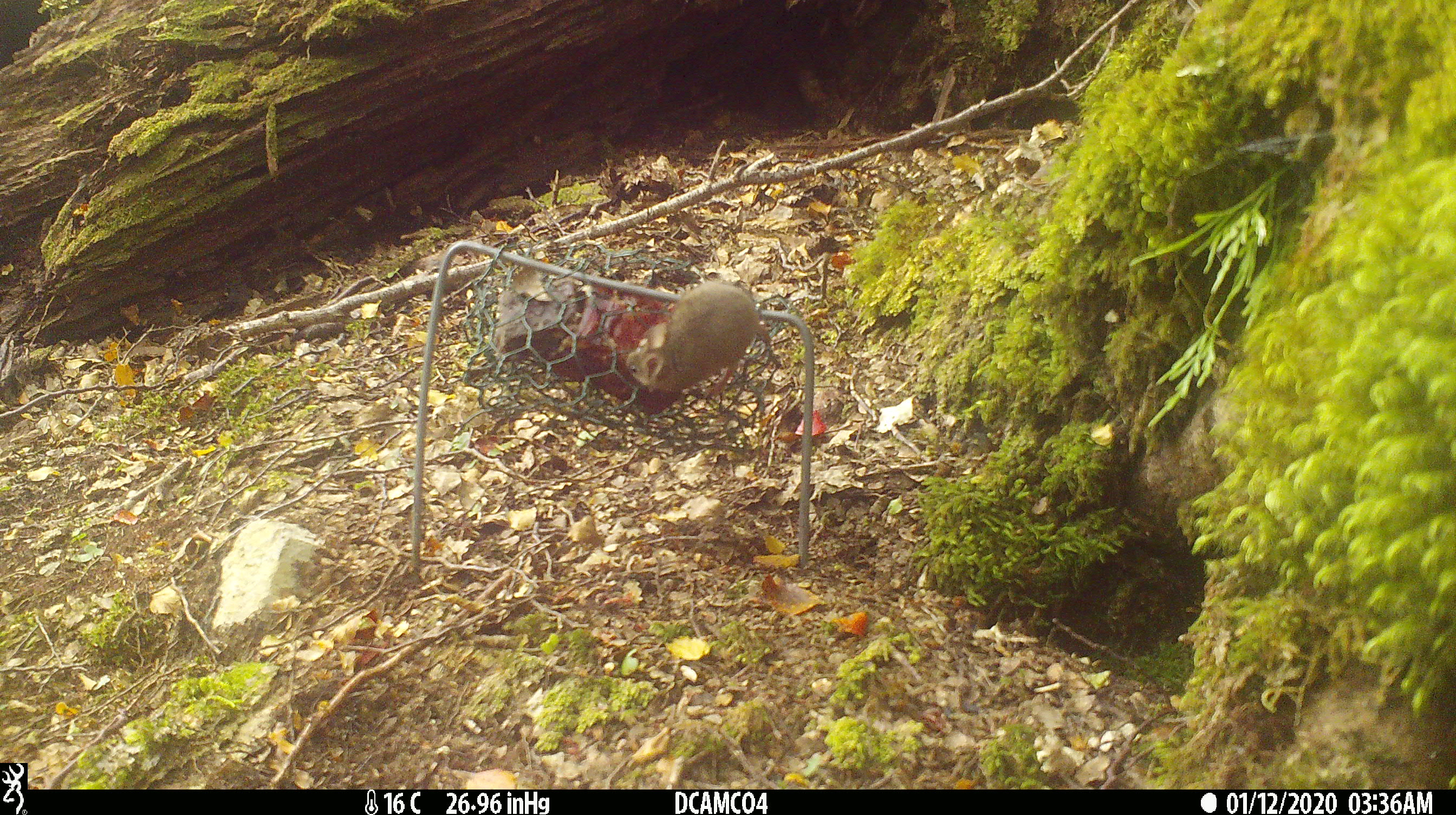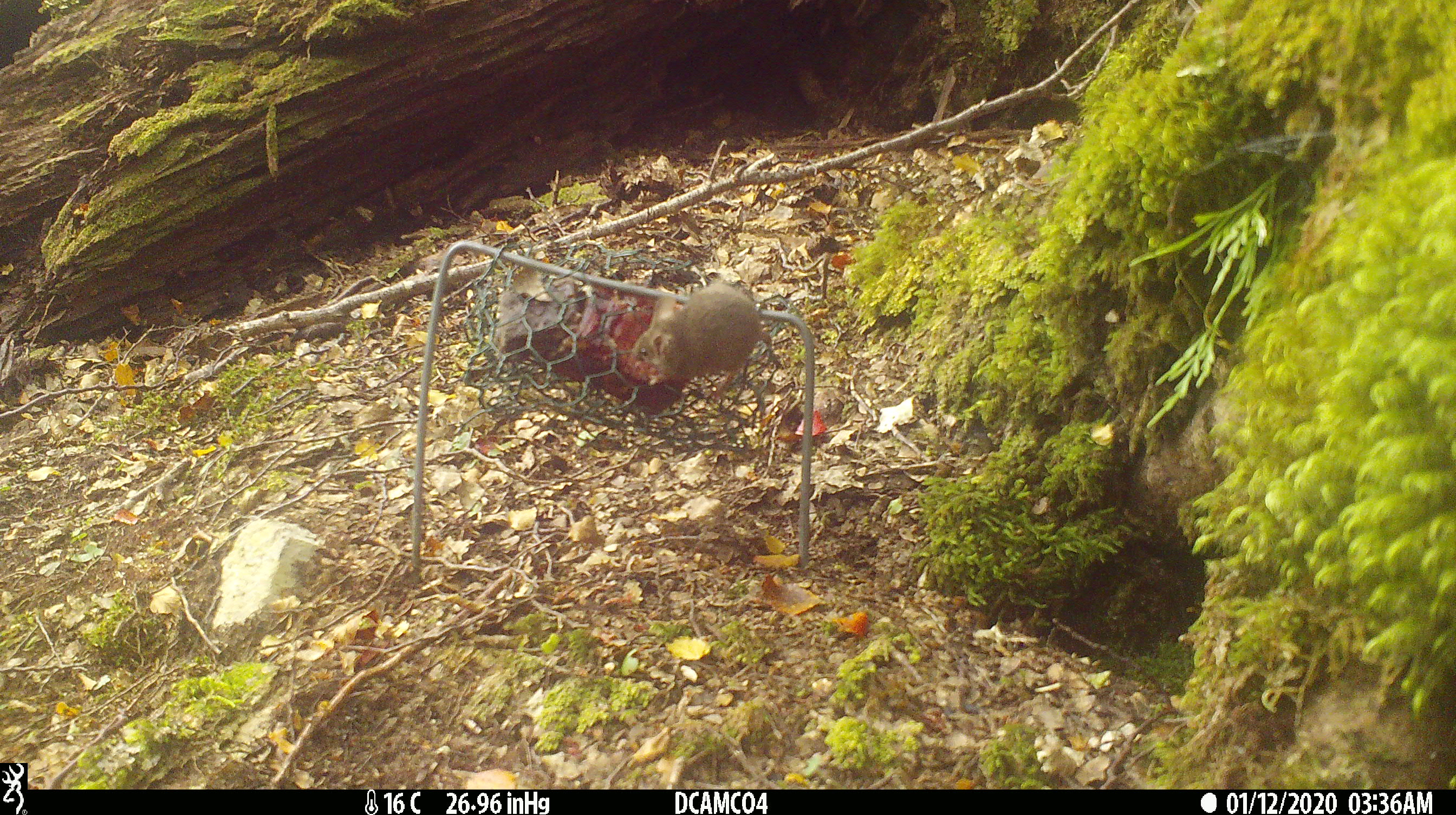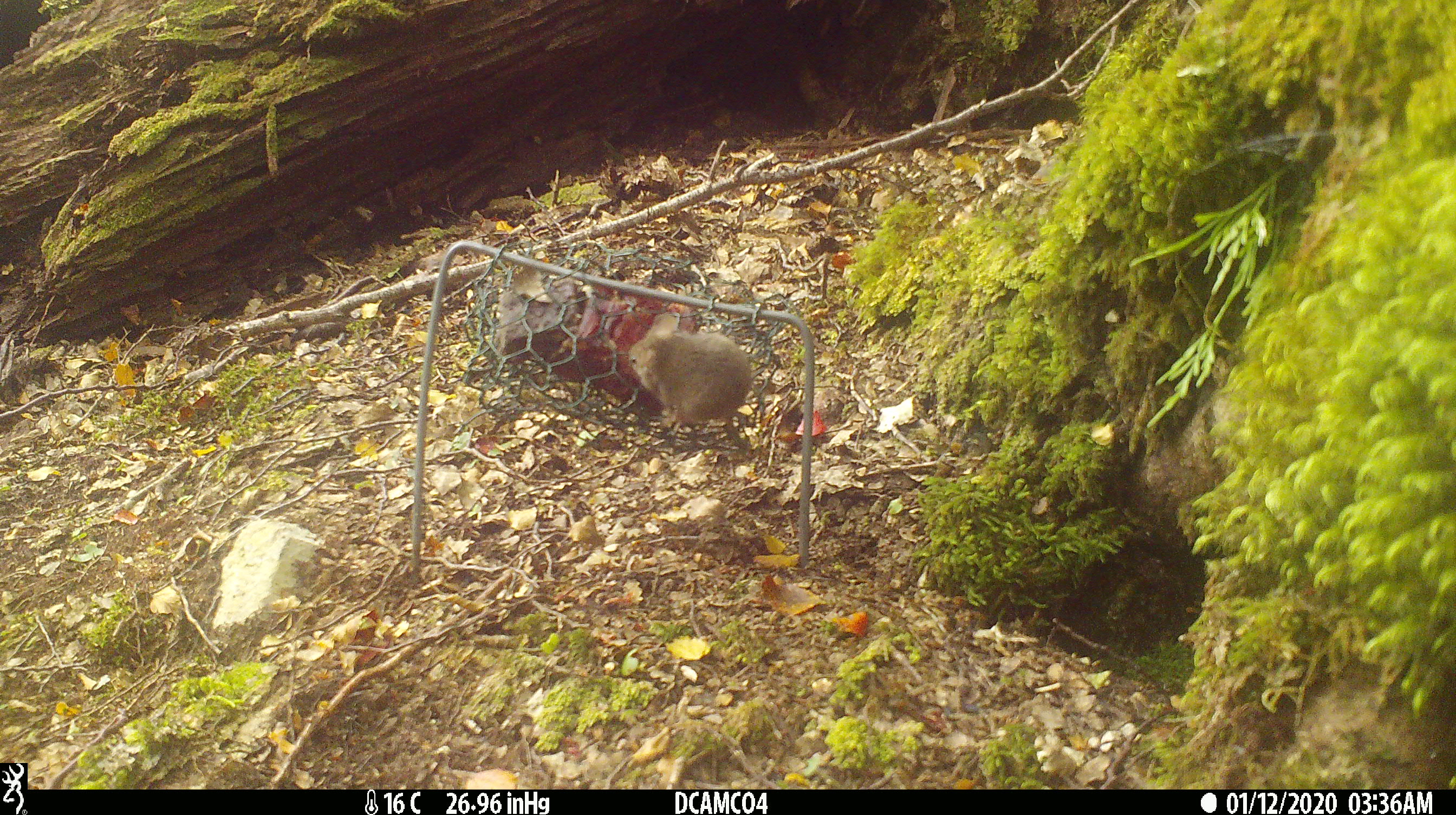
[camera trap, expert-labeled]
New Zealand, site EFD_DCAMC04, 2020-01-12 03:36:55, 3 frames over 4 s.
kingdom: Animalia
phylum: Chordata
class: Mammalia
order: Rodentia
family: Muridae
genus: Mus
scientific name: Mus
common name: mouse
Mouse (Mus).